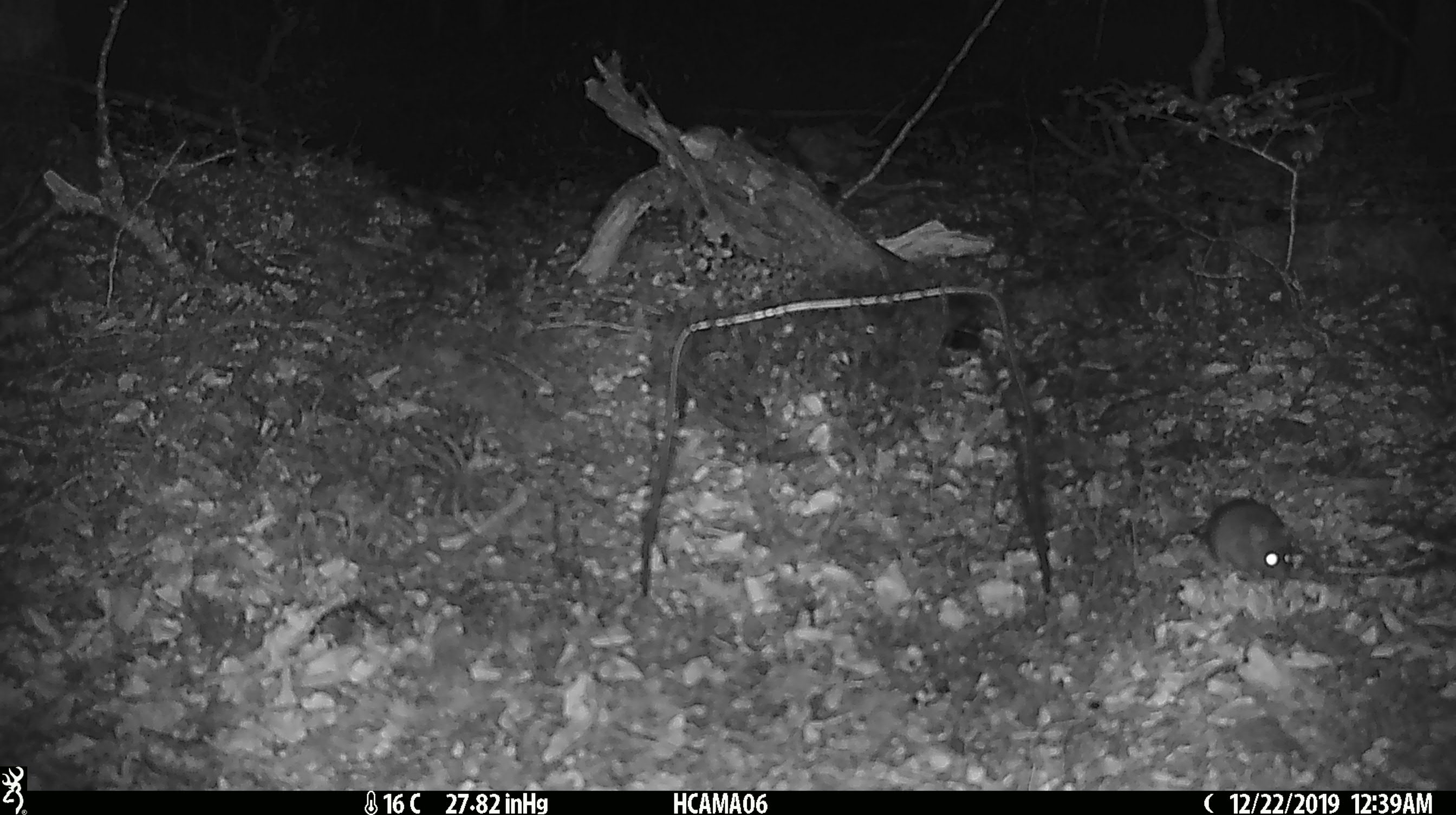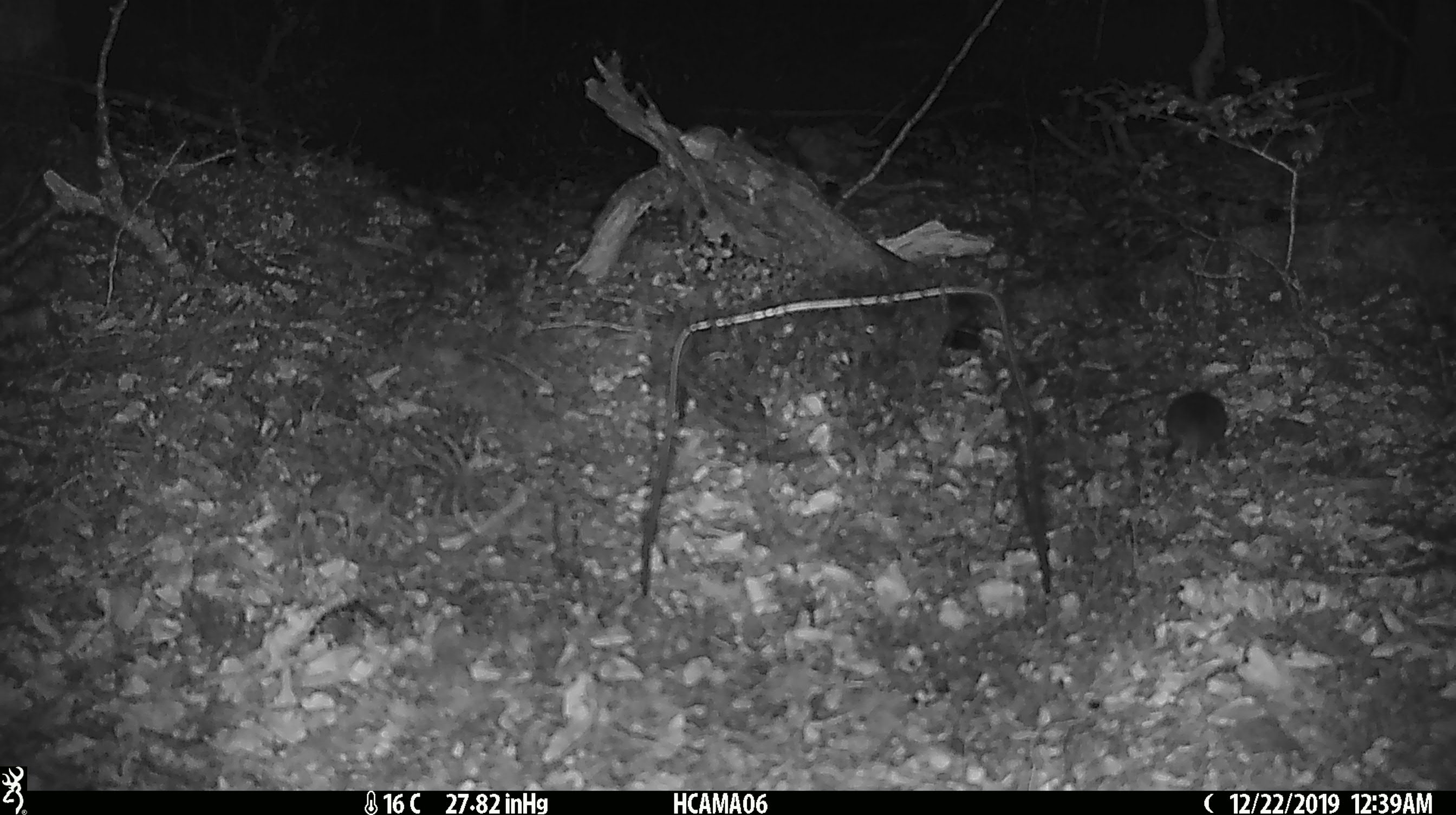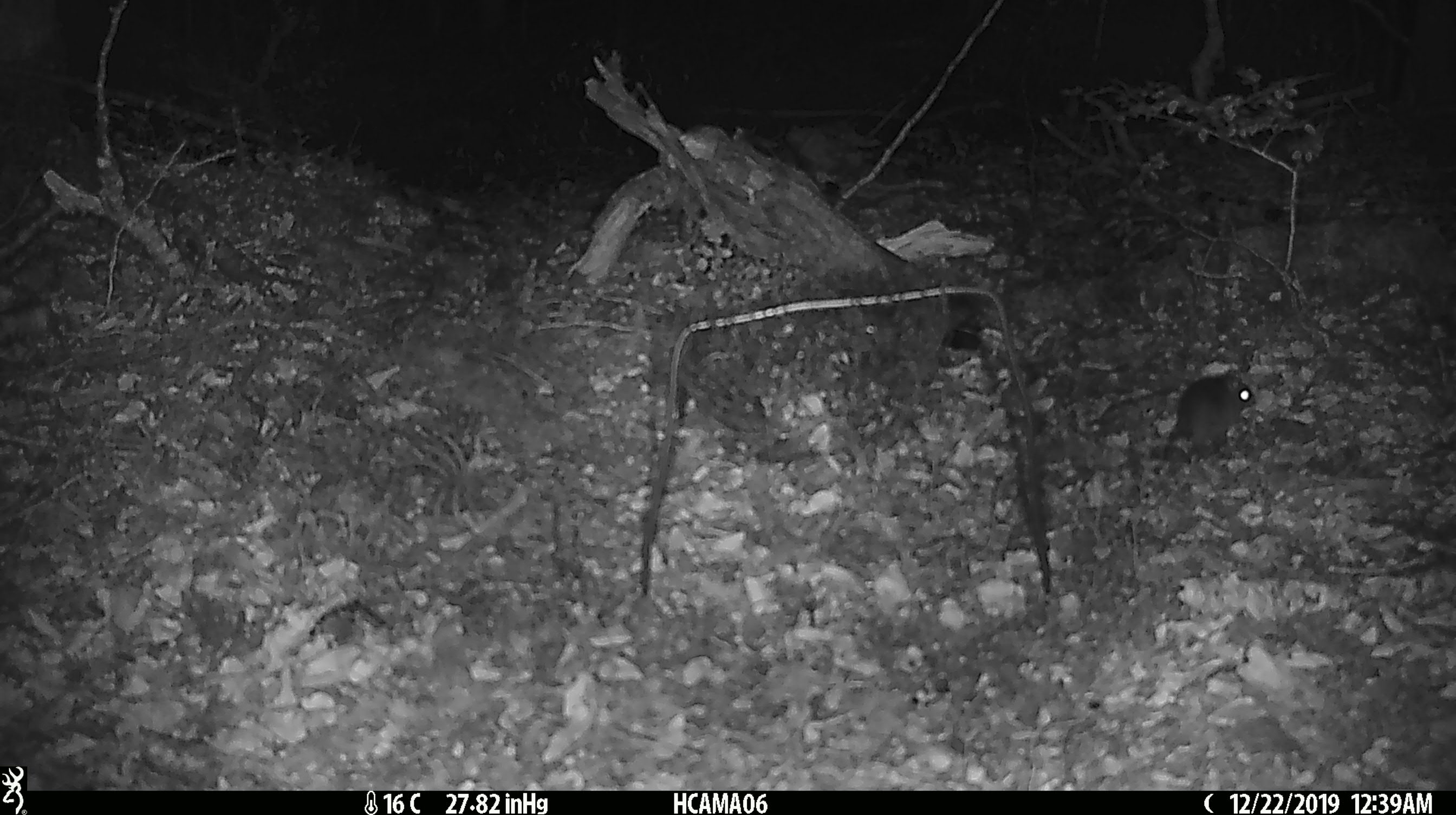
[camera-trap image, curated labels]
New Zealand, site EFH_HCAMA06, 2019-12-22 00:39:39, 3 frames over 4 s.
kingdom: Animalia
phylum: Chordata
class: Mammalia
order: Rodentia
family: Muridae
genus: Mus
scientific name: Mus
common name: mouse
Mouse (Mus).